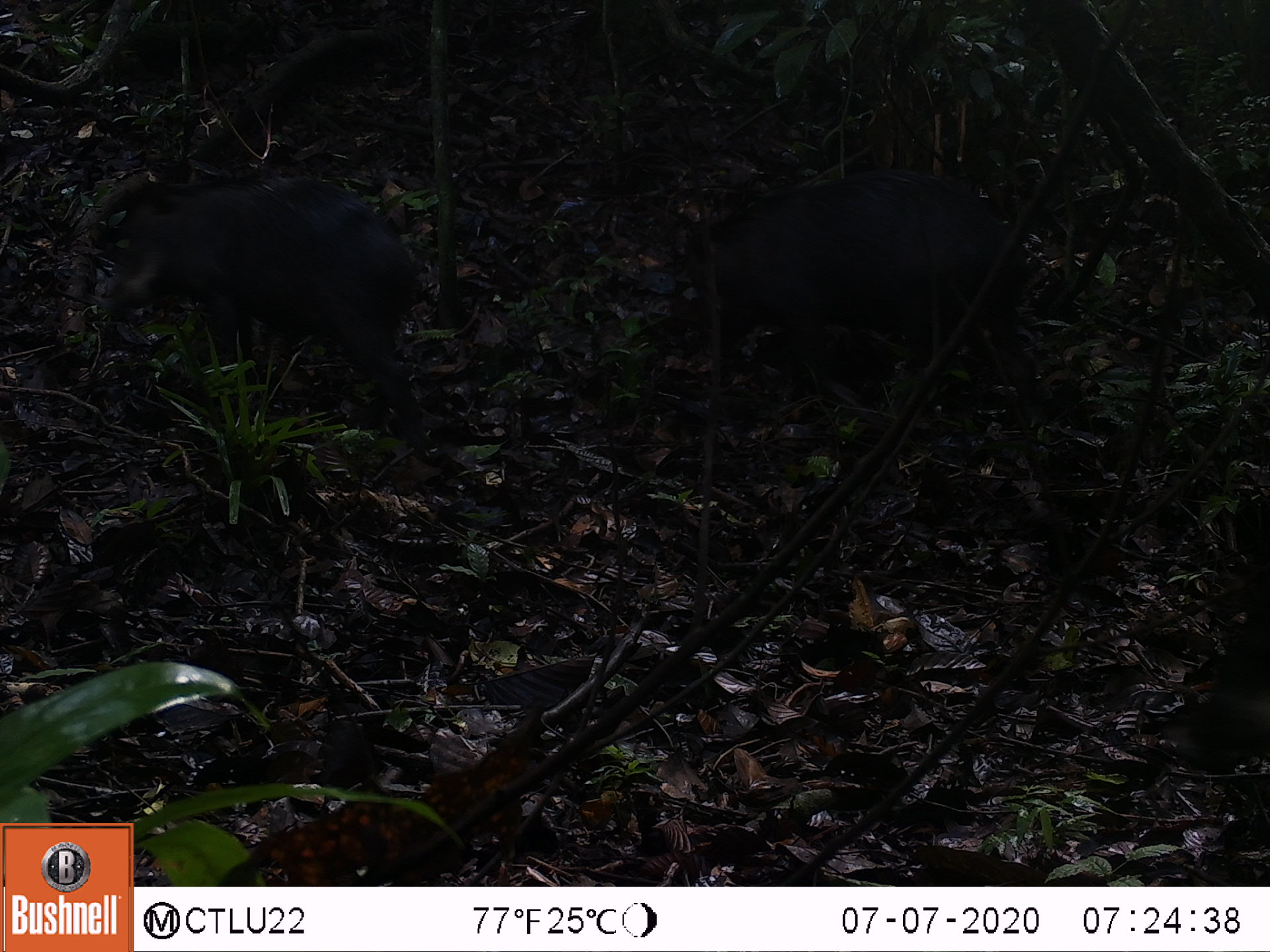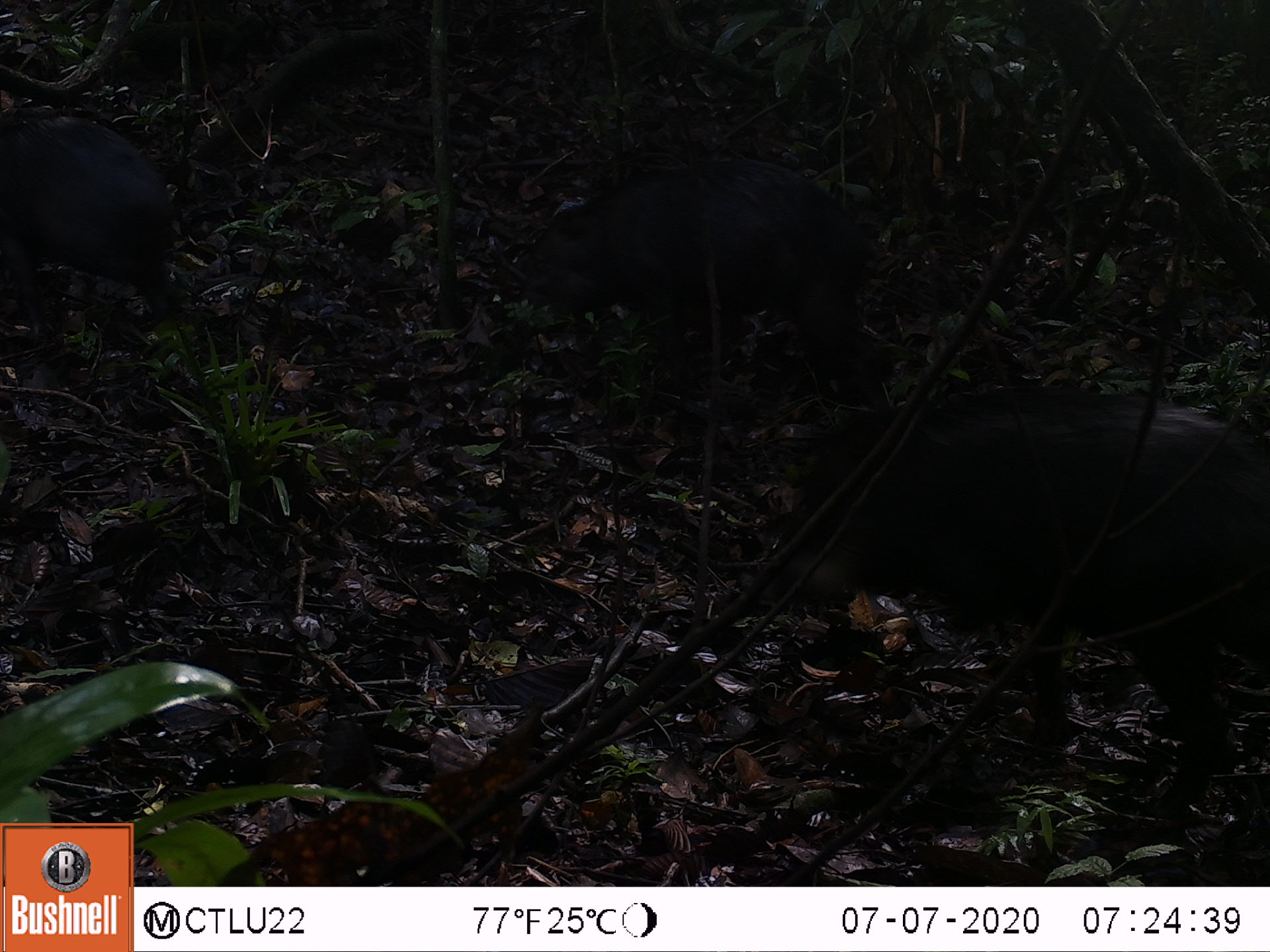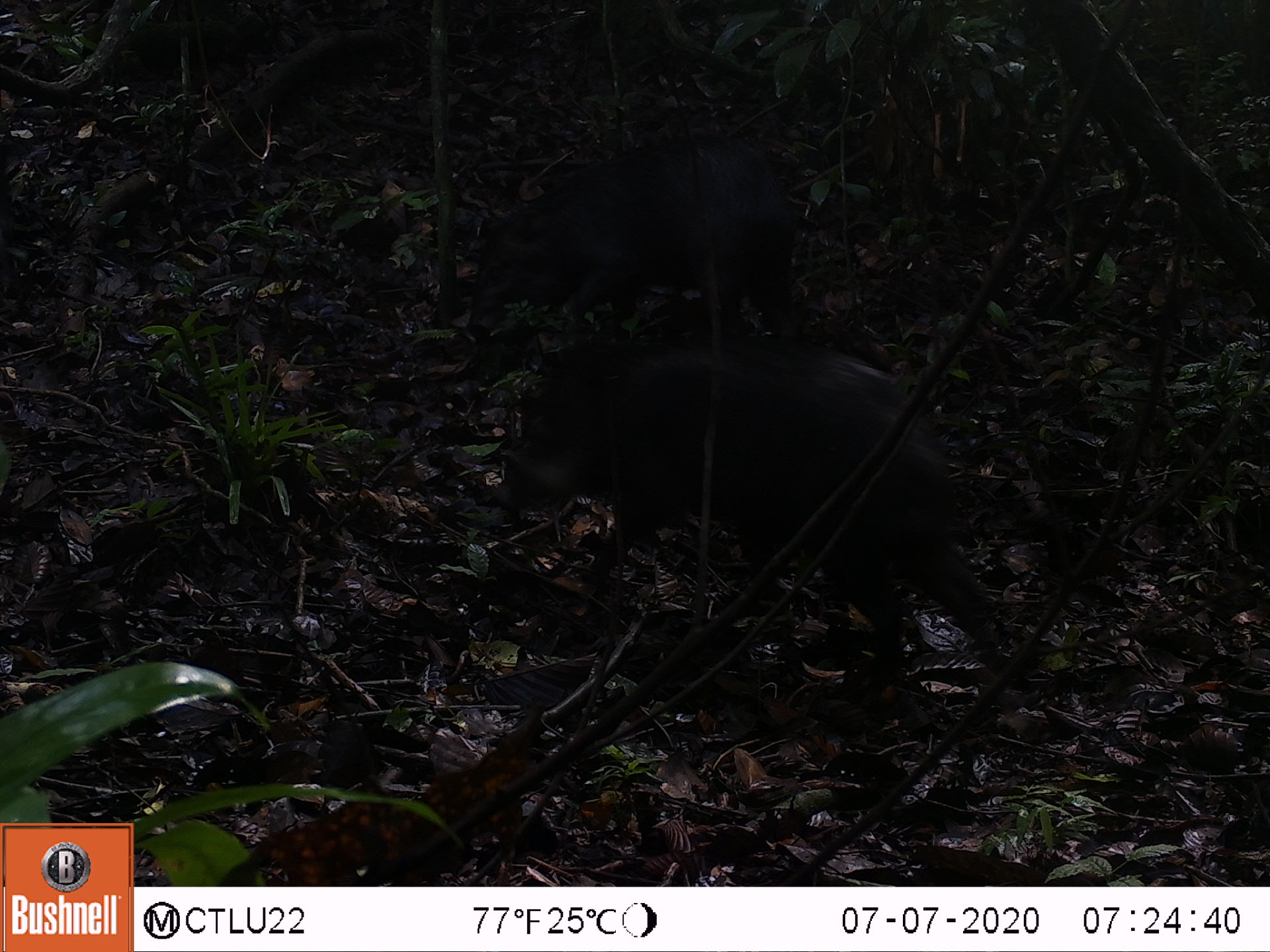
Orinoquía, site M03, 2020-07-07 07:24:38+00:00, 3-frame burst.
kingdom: Animalia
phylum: Chordata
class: Mammalia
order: Artiodactyla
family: Tayassuidae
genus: Pecari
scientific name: Pecari tajacu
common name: collared peccary